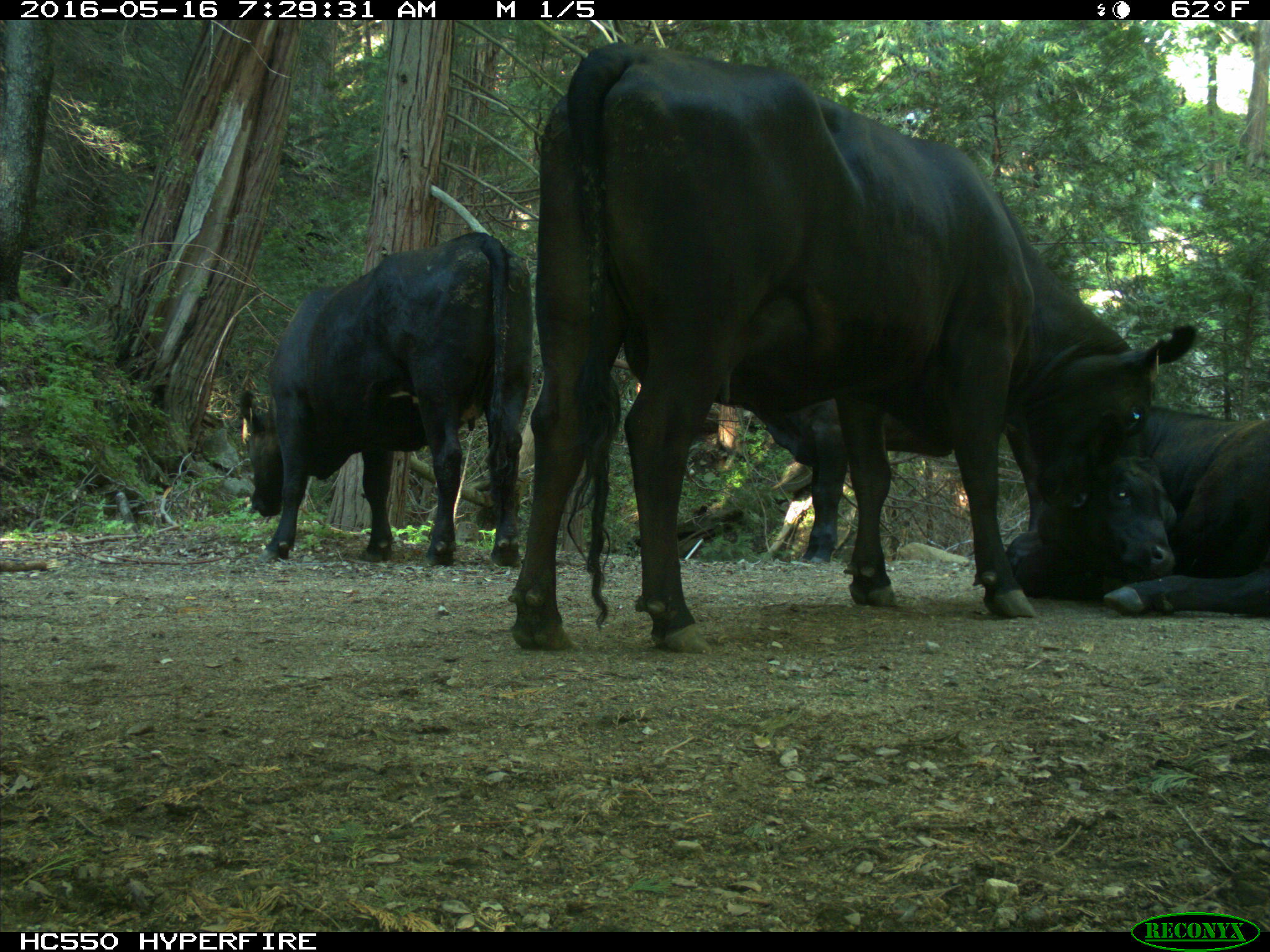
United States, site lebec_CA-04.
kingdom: Animalia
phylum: Chordata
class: Mammalia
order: Artiodactyla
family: Bovidae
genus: Bos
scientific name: Bos taurus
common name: domestic cow